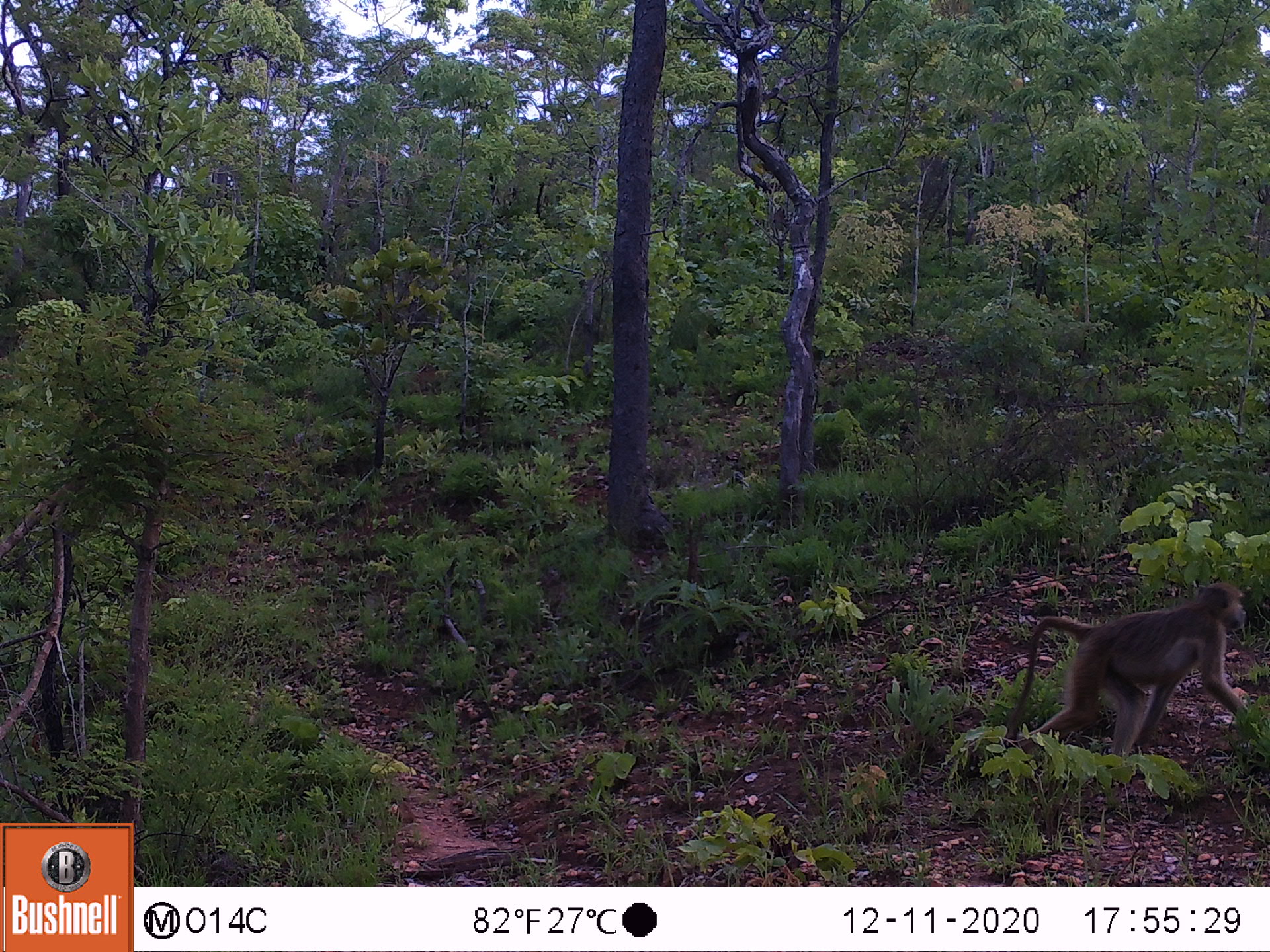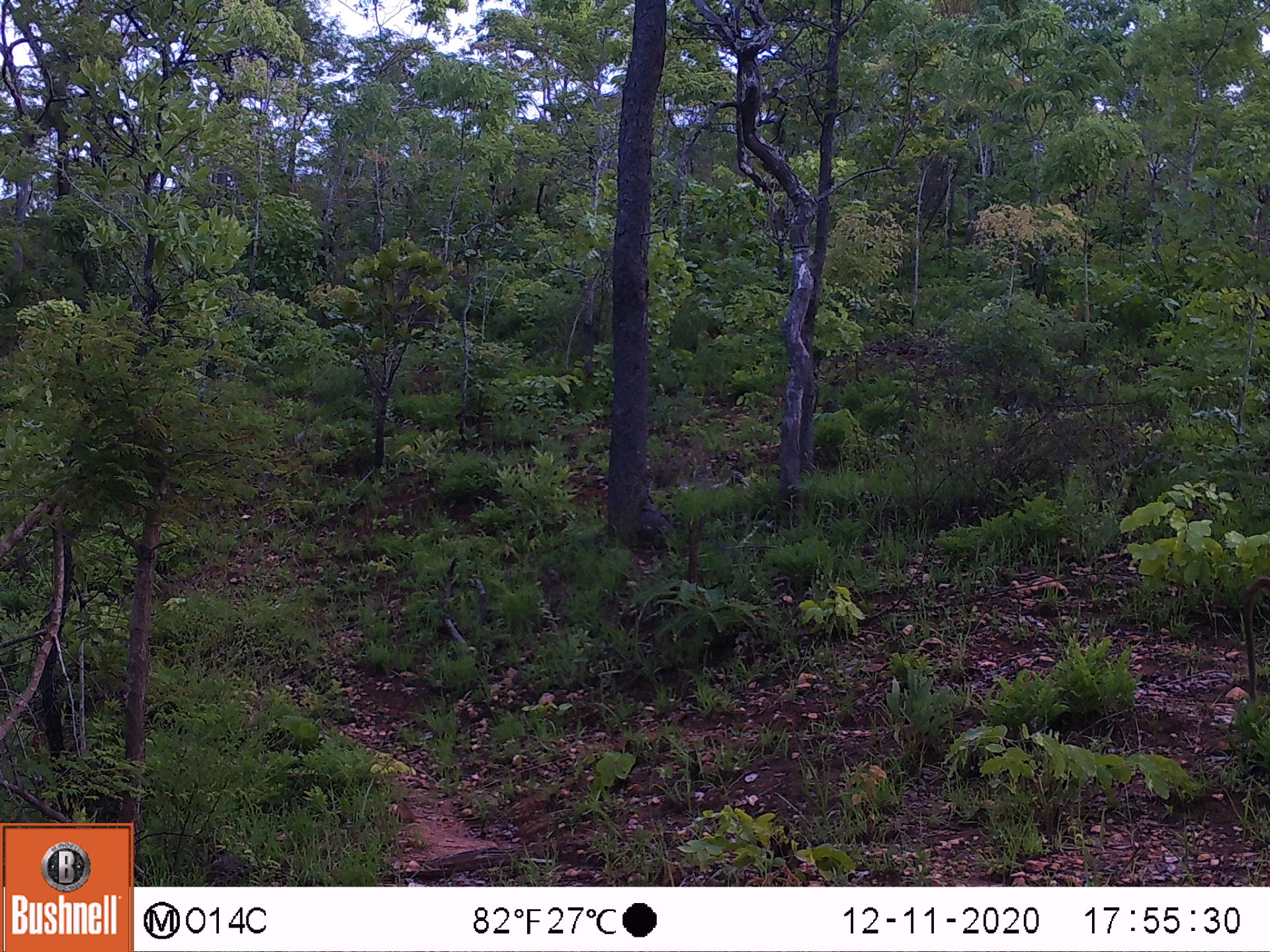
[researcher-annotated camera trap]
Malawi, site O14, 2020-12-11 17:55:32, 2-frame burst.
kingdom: Animalia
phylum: Chordata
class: Mammalia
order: Primates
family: Cercopithecidae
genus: Papio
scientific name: Papio cynocephalus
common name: yellow baboon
Yellow baboon (Papio cynocephalus), count 1.